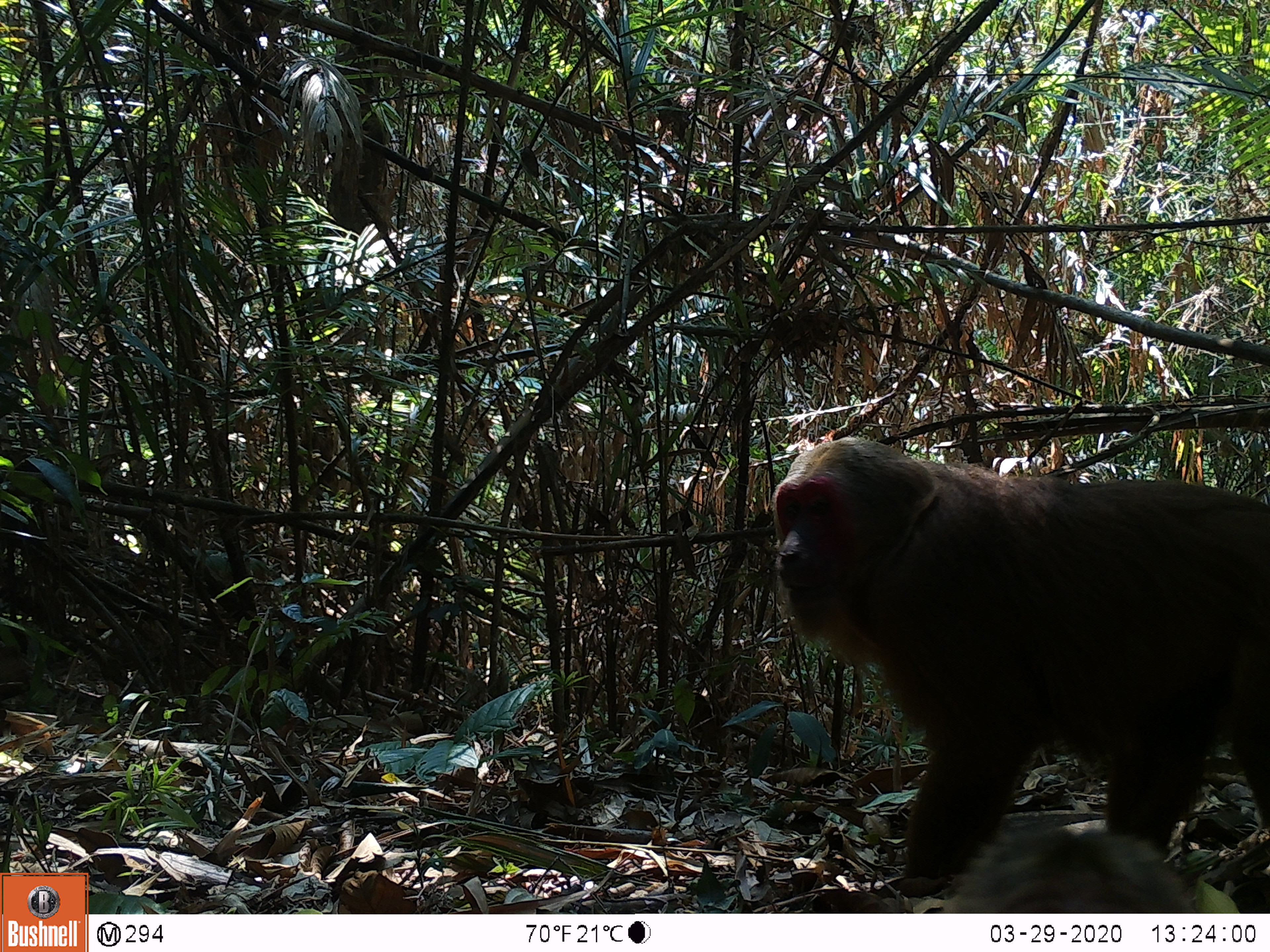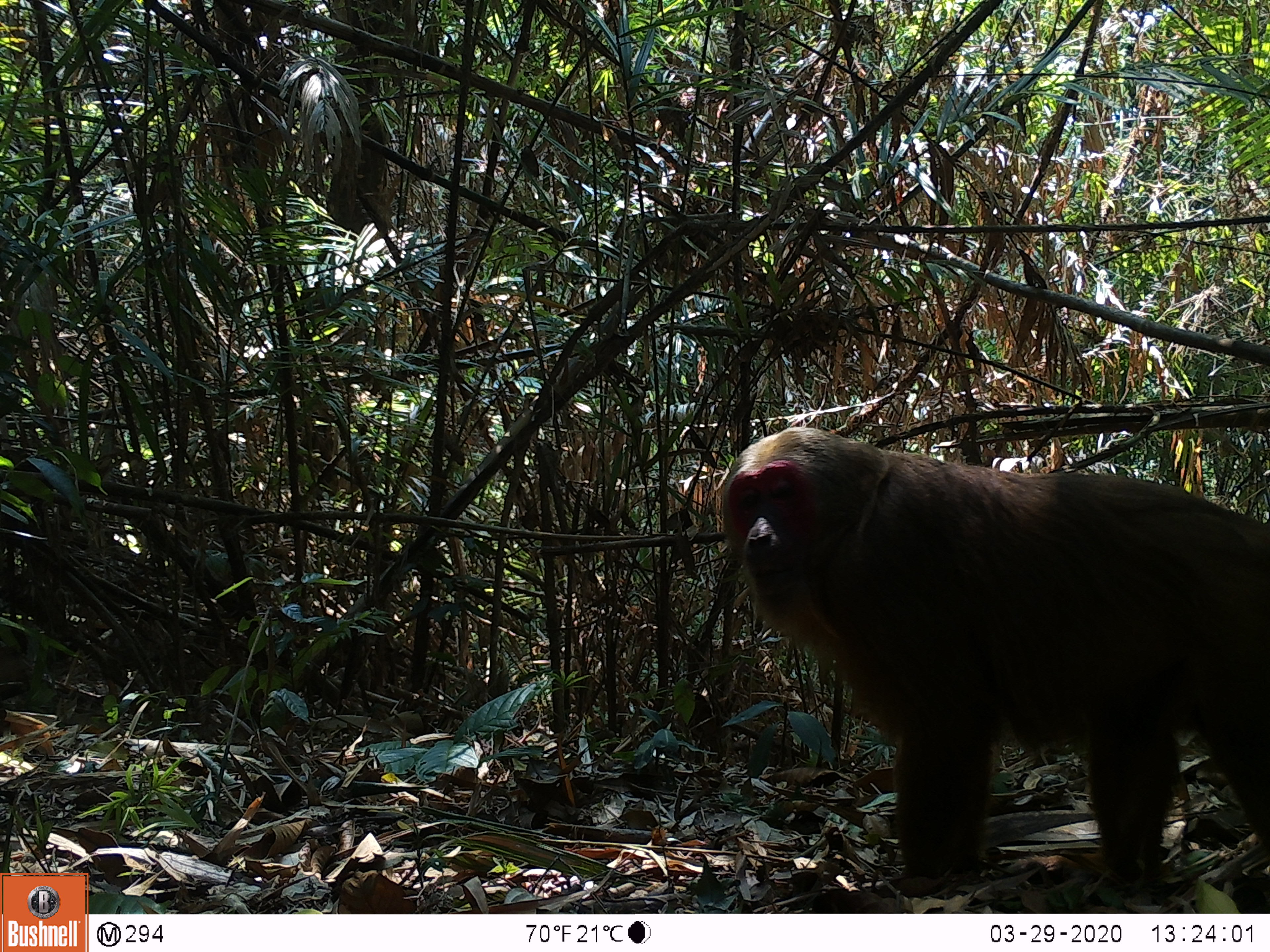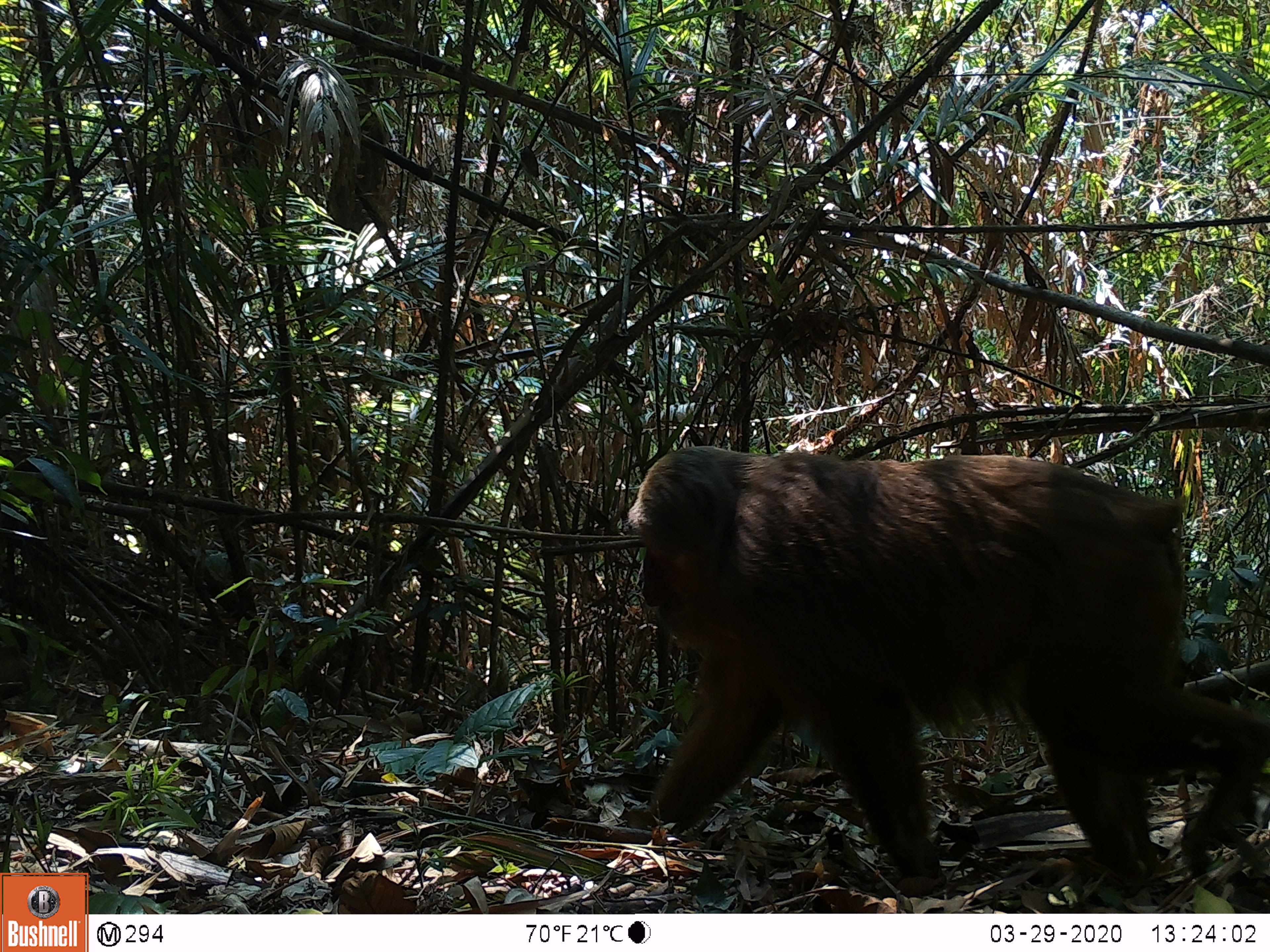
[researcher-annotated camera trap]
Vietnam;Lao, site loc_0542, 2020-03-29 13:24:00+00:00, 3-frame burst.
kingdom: Animalia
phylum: Chordata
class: Mammalia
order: Primates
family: Cercopithecidae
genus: Macaca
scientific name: Macaca arctoides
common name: stump-tailed macaque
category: stump tailed macaque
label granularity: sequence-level